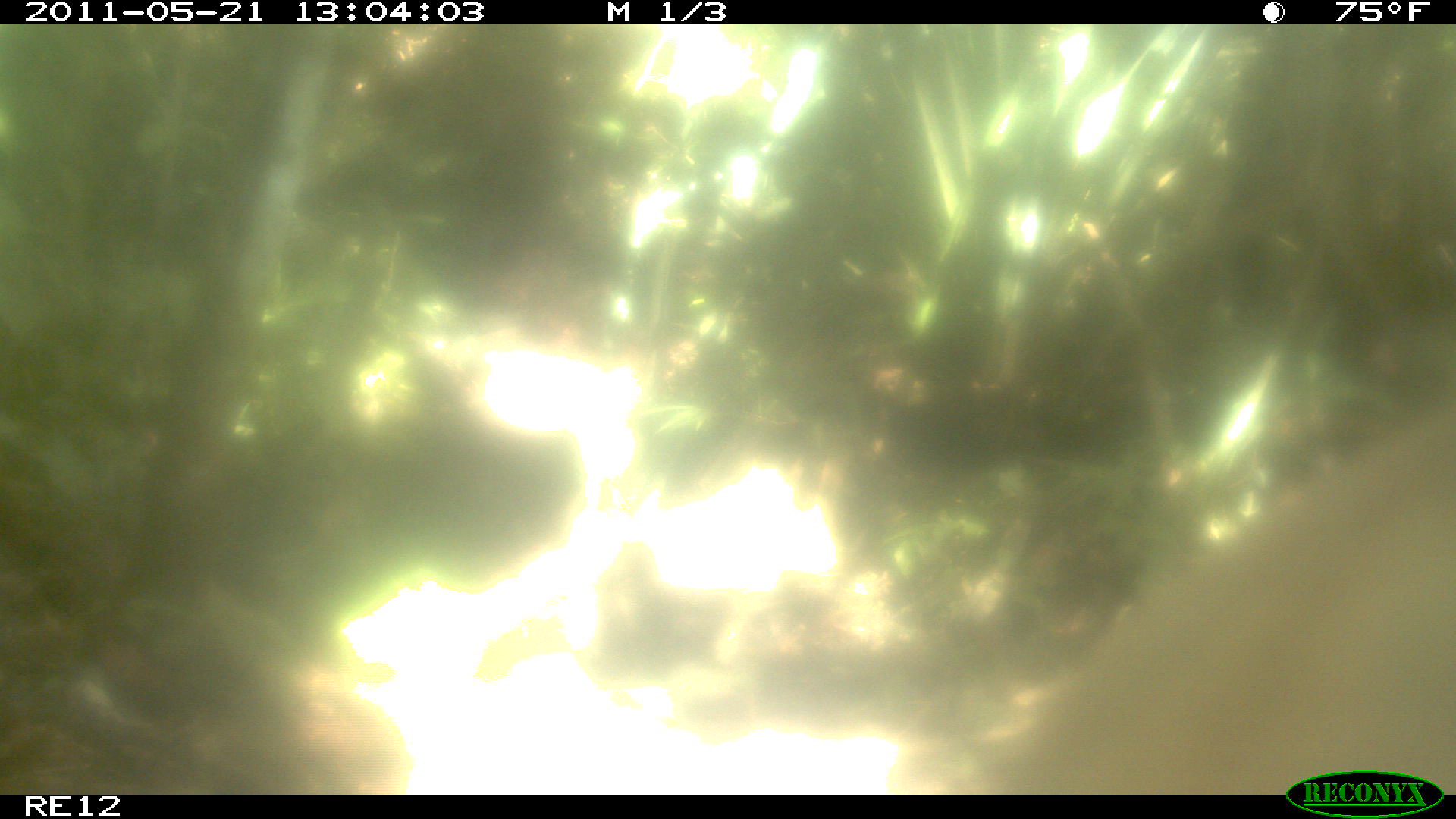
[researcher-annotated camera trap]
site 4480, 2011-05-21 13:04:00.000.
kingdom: Animalia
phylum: Chordata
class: Mammalia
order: Carnivora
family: Canidae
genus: Canis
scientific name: Canis familiaris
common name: domestic dog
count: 1